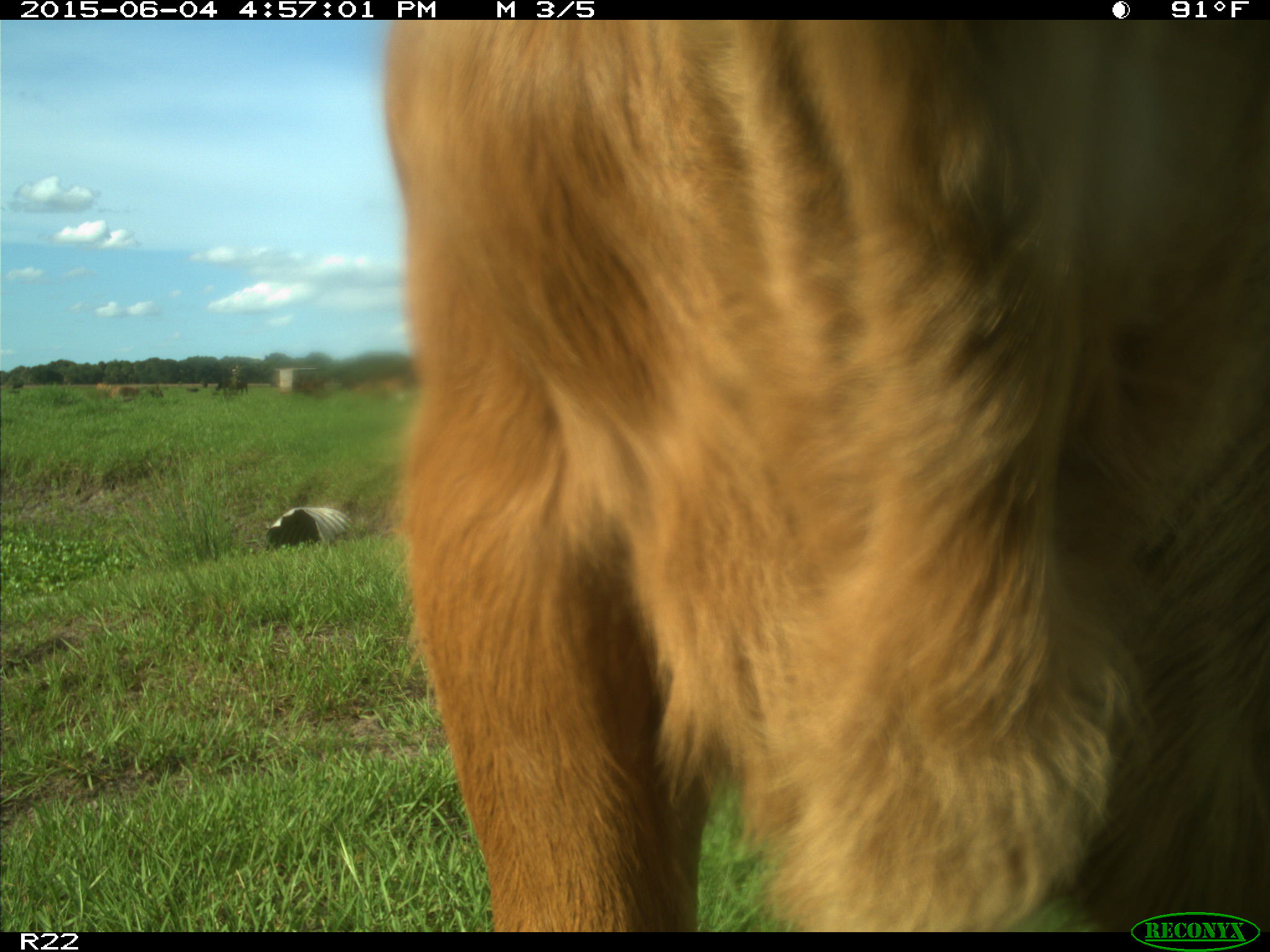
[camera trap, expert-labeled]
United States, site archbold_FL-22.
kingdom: Animalia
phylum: Chordata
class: Mammalia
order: Artiodactyla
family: Bovidae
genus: Bos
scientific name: Bos taurus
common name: domestic cow